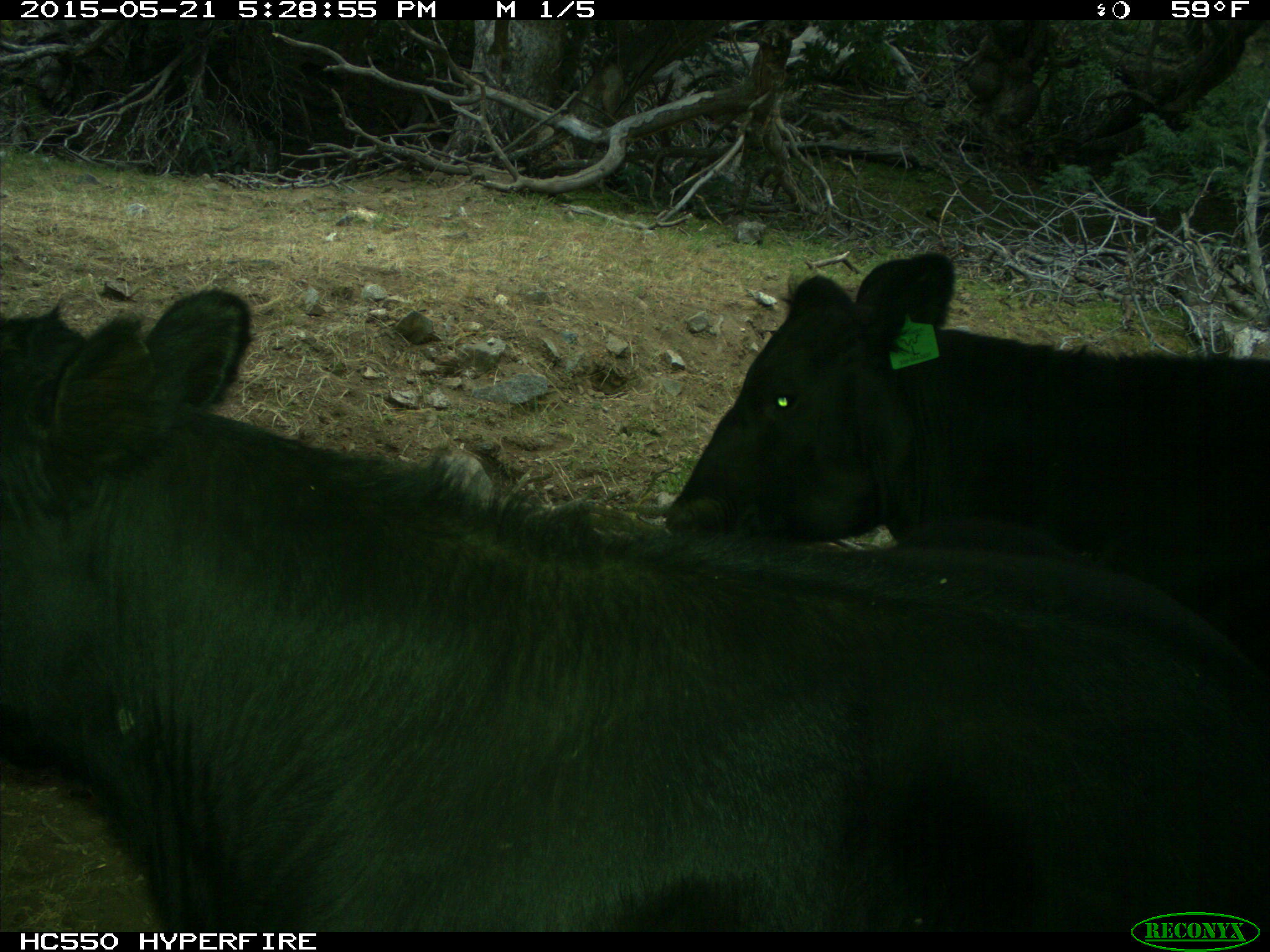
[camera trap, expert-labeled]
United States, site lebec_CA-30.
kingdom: Animalia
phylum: Chordata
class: Mammalia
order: Artiodactyla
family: Bovidae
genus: Bos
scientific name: Bos taurus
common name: domestic cow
Bos taurus (domestic cow).